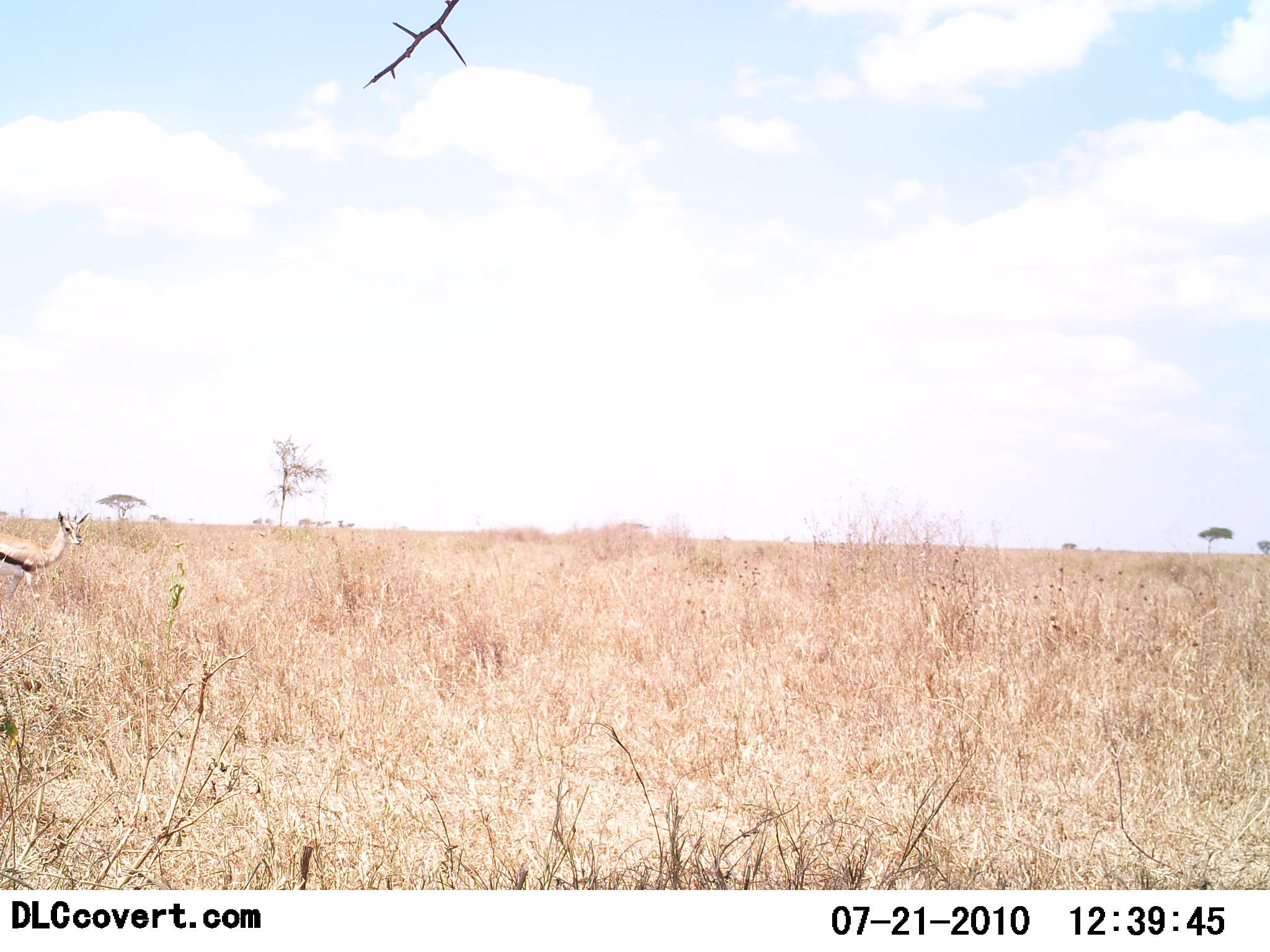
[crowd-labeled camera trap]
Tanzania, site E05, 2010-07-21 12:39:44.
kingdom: Animalia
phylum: Chordata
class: Mammalia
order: Artiodactyla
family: Bovidae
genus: Eudorcas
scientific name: Eudorcas thomsonii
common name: thomson's gazelle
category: gazellethomsons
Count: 1.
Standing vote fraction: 80%.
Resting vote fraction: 0%.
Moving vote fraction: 20%.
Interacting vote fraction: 0%.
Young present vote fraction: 0%.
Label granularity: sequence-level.